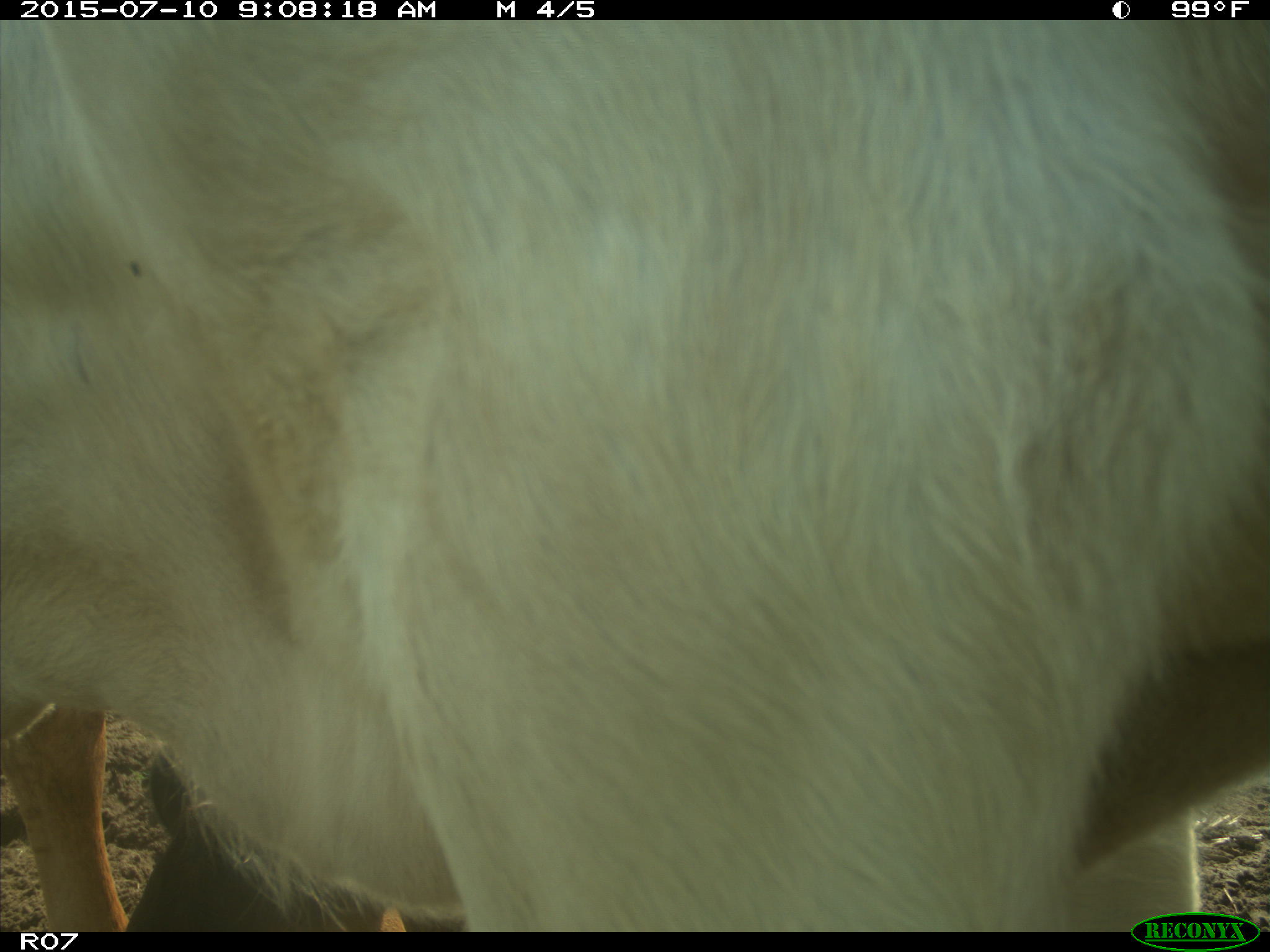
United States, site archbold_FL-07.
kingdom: Animalia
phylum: Chordata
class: Mammalia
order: Artiodactyla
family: Bovidae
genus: Bos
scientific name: Bos taurus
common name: domestic cow